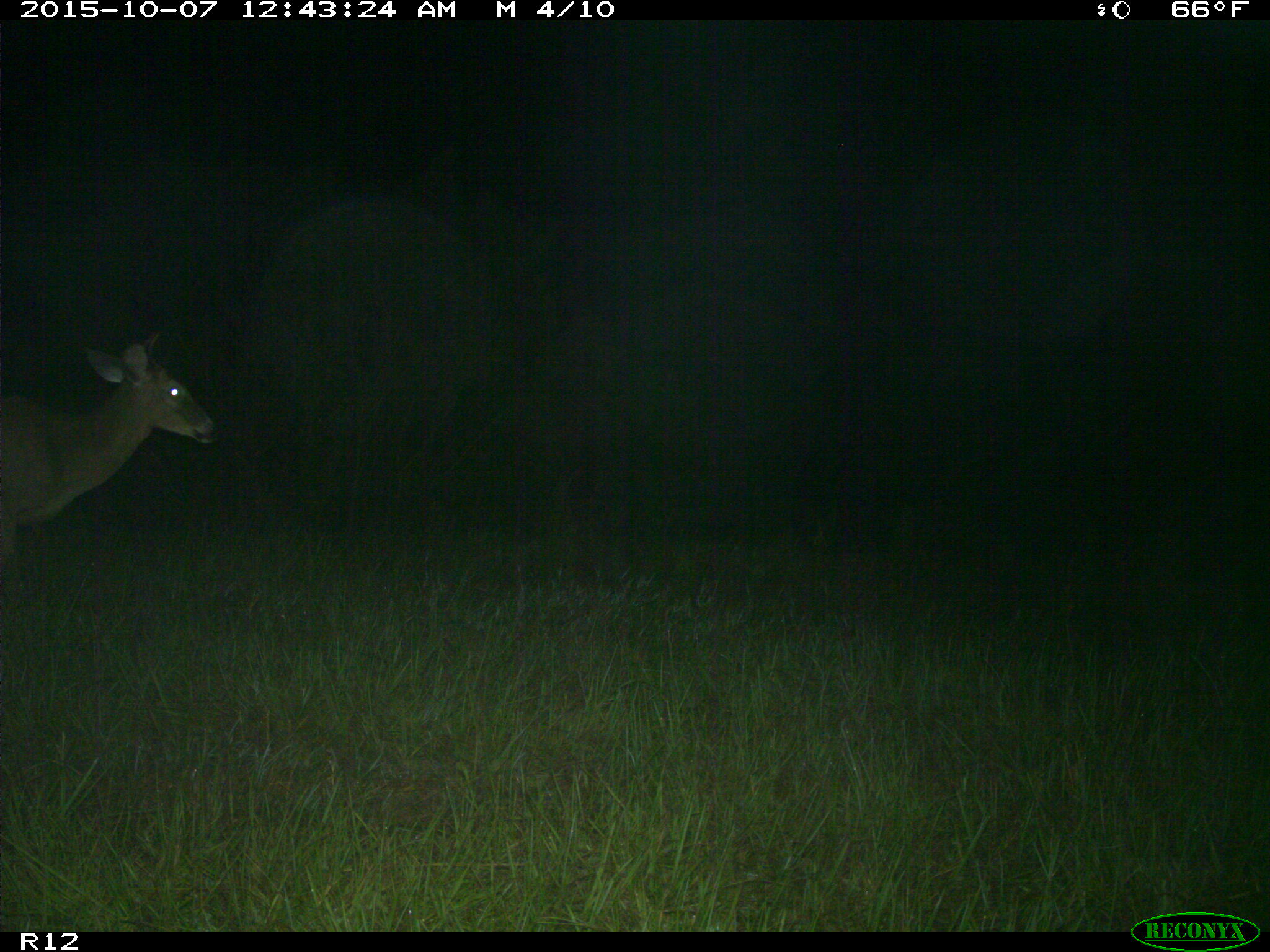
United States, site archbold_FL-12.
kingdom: Animalia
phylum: Chordata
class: Mammalia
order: Artiodactyla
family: Cervidae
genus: Odocoileus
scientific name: Odocoileus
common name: deer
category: unidentified deer